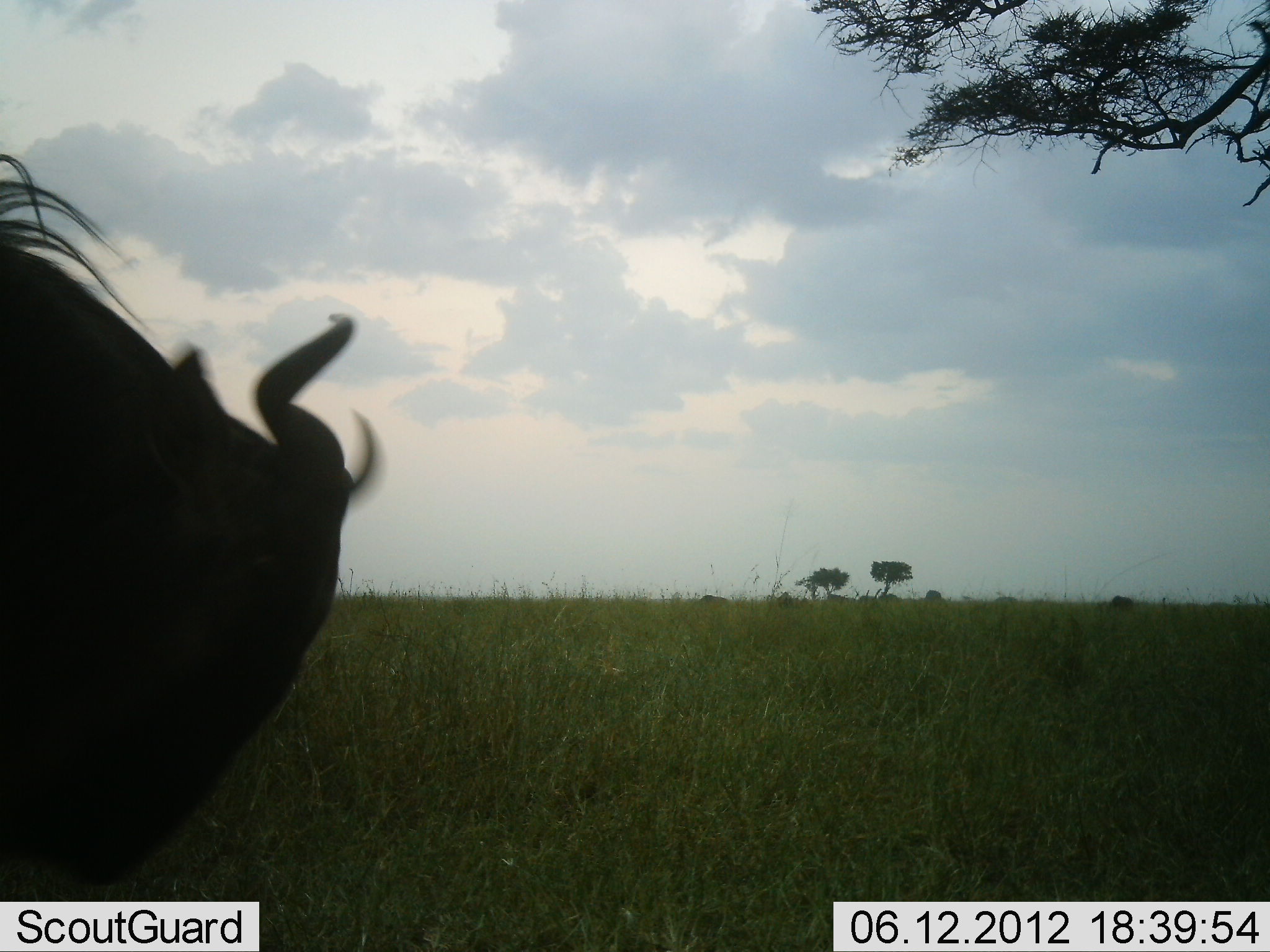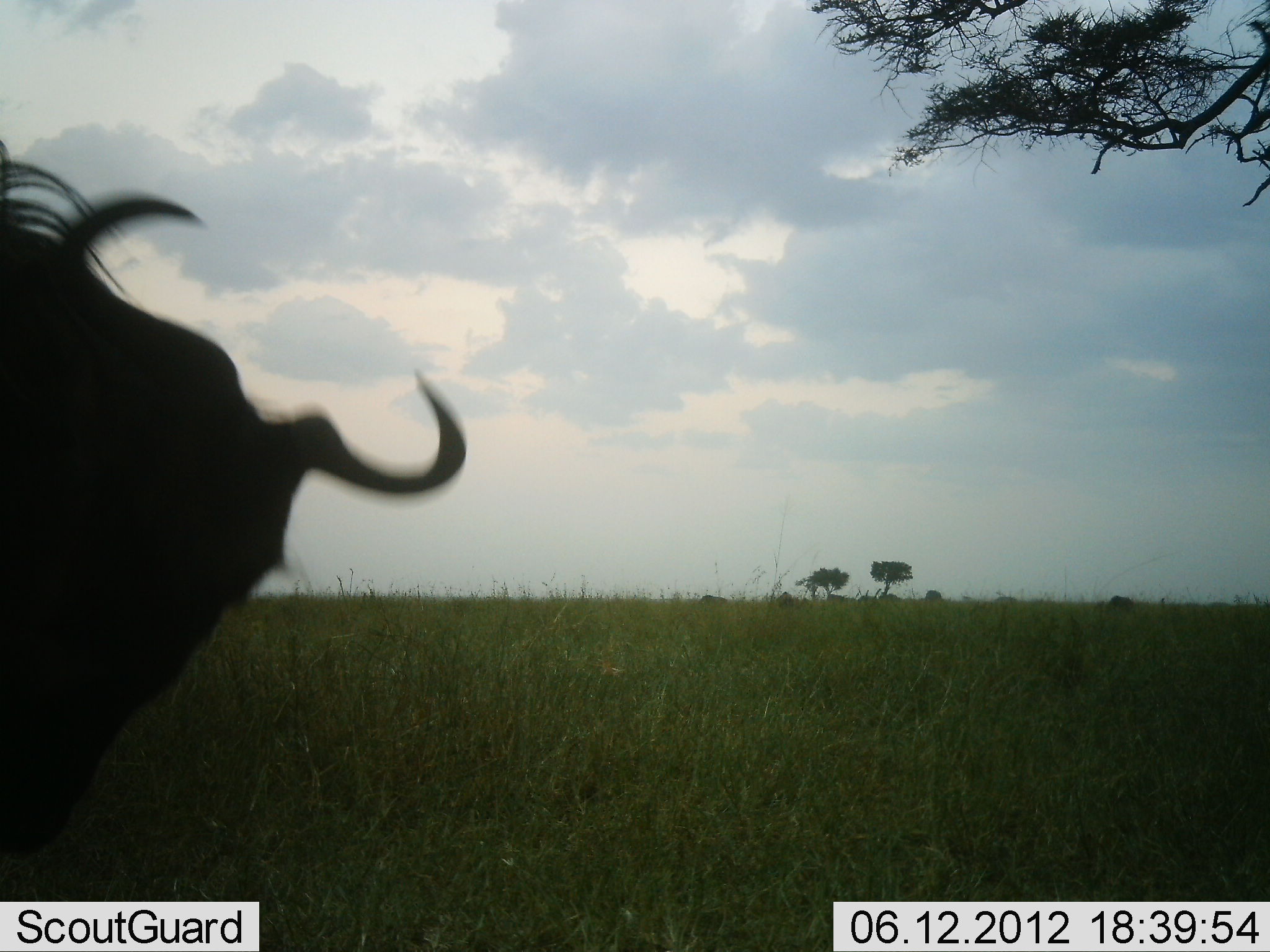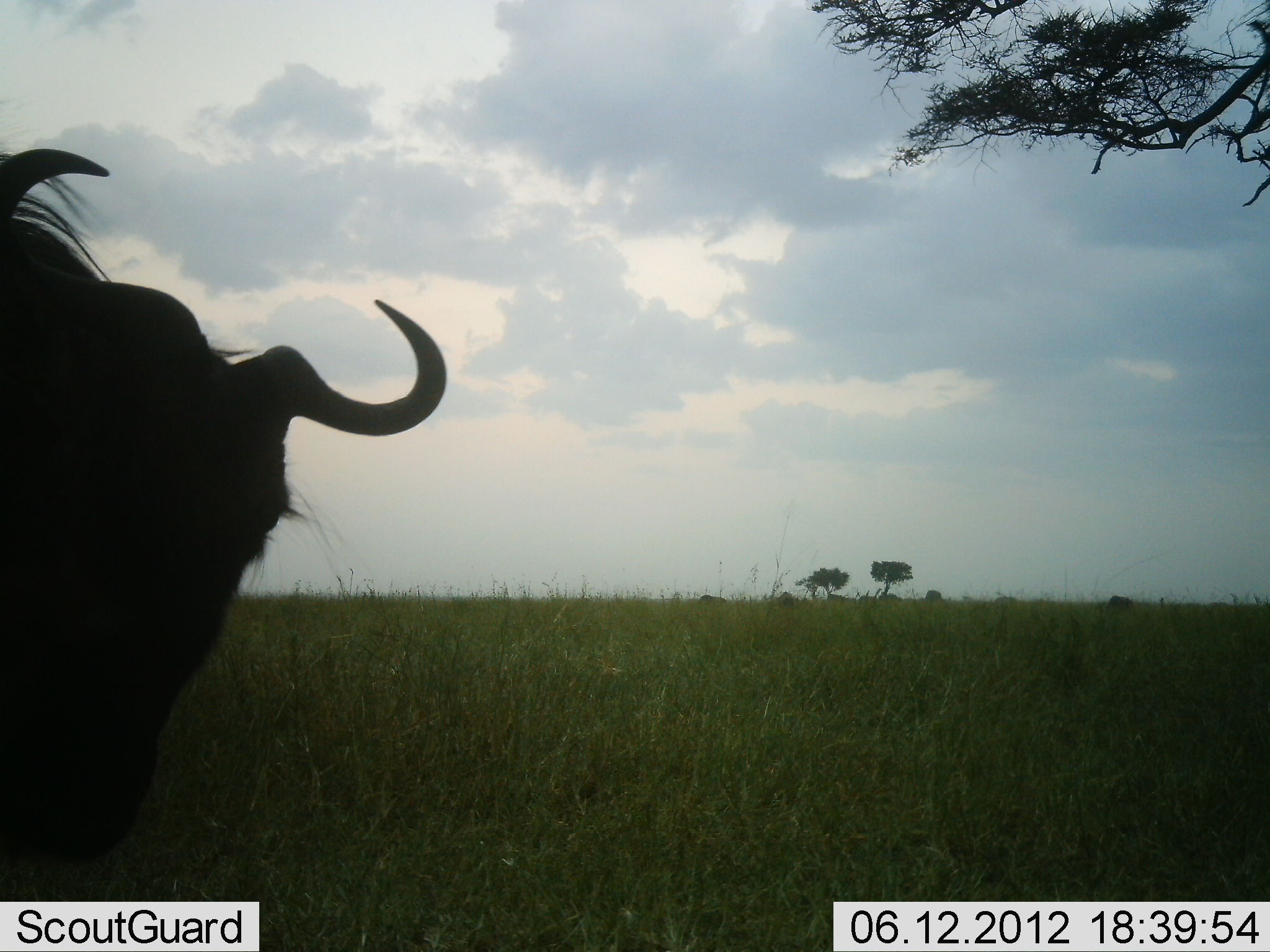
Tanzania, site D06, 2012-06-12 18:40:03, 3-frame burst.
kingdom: Animalia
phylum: Chordata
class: Mammalia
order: Artiodactyla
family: Bovidae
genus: Connochaetes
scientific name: Connochaetes taurinus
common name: blue wildebeest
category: wildebeest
Wildebeest (blue wildebeest) (Connochaetes taurinus), count 1. Behavior (volunteer vote fractions): standing 80%, resting 0%, moving 10%, interacting 10%. Young present (vote fraction): 0%. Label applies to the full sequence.